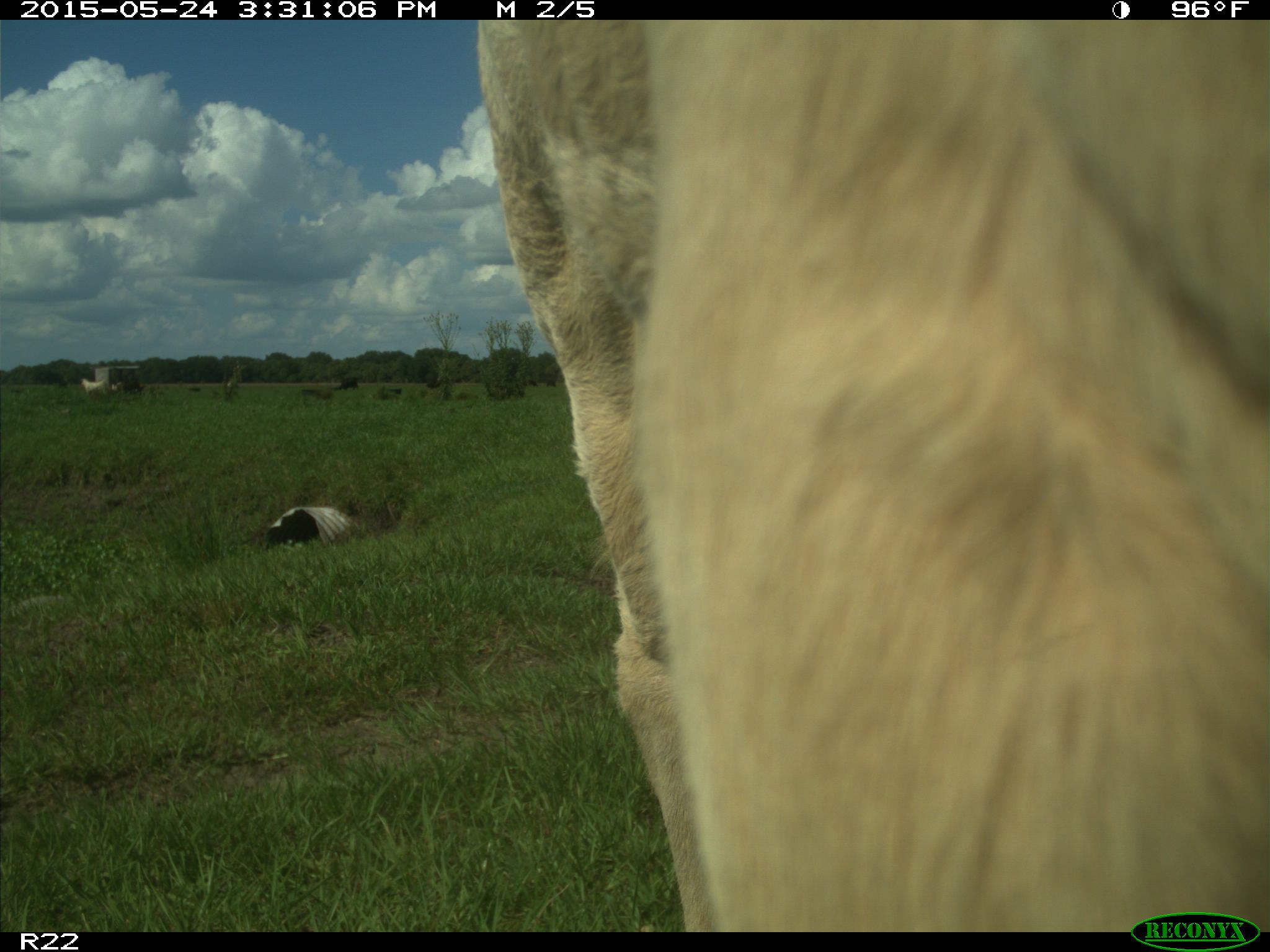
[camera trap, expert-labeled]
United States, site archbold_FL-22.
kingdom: Animalia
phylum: Chordata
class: Mammalia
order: Artiodactyla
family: Bovidae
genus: Bos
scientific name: Bos taurus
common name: domestic cow